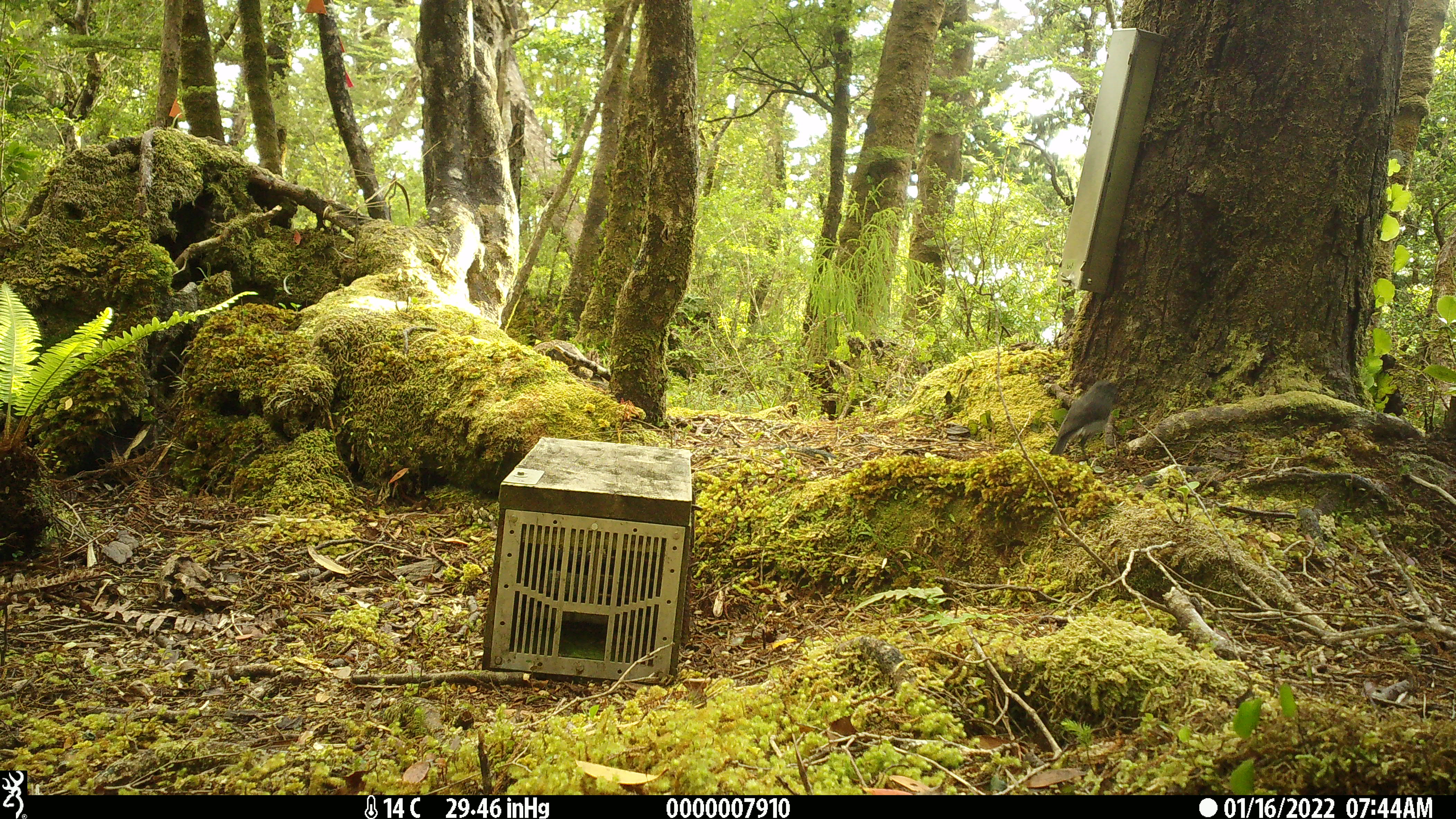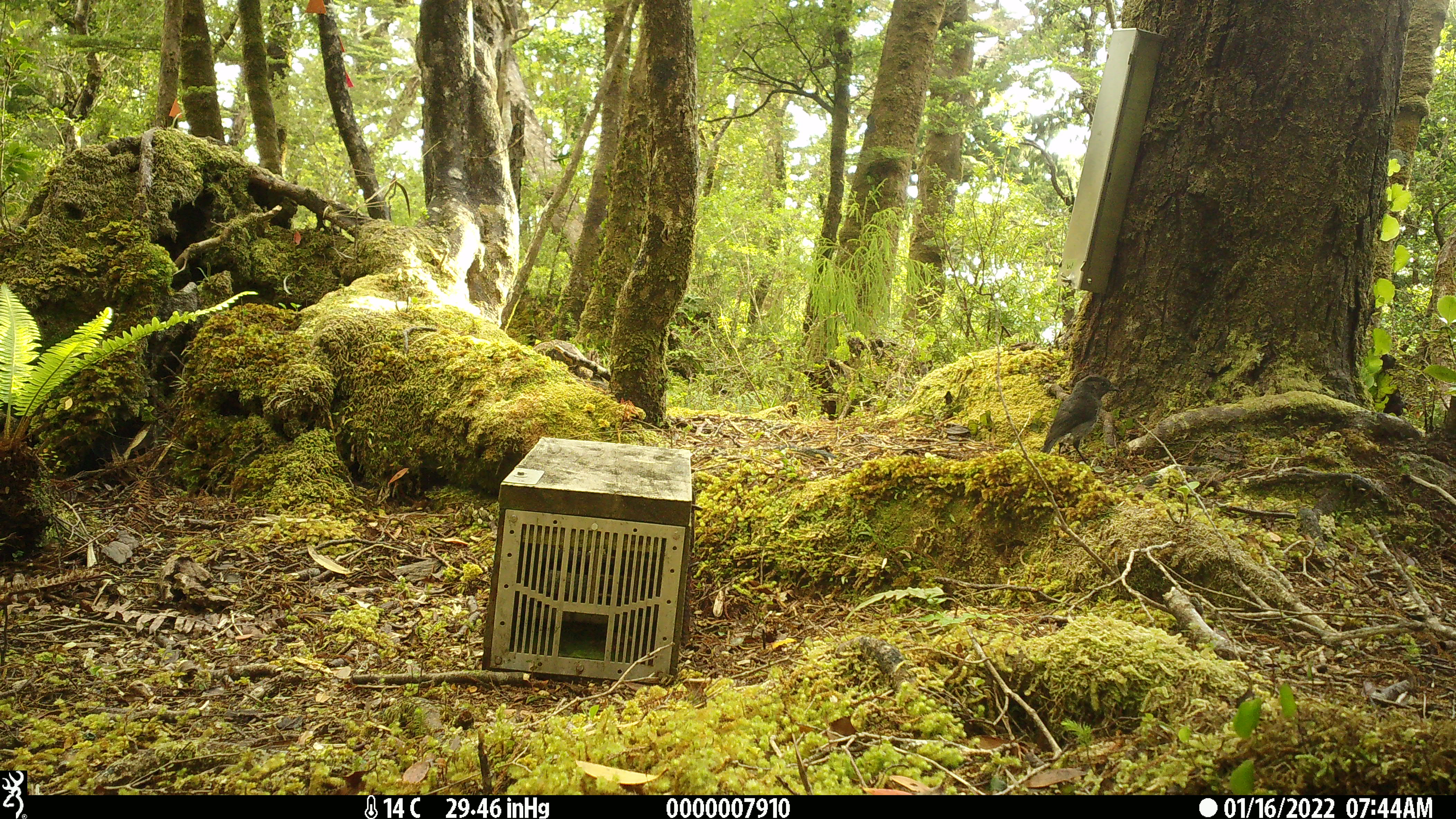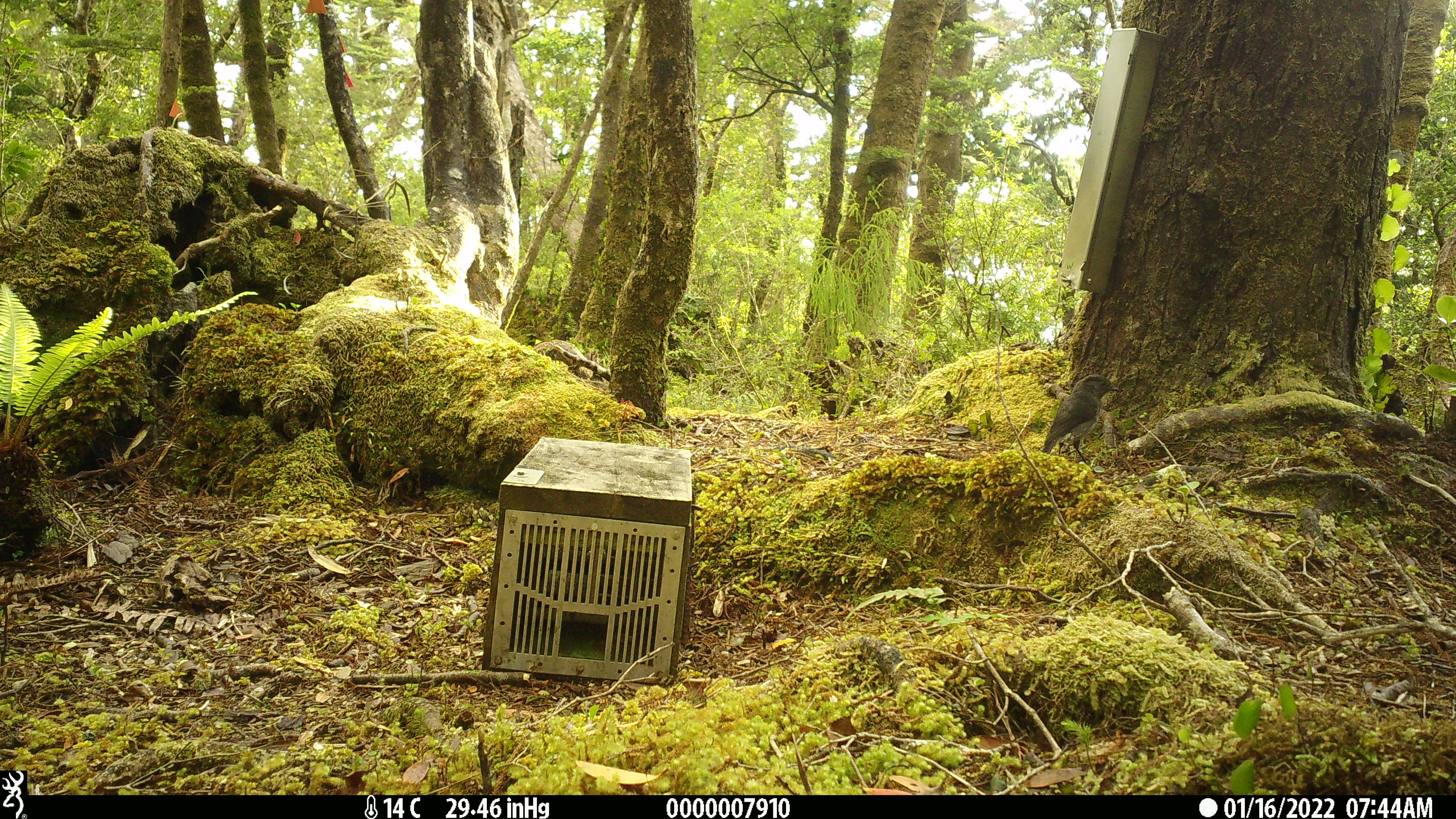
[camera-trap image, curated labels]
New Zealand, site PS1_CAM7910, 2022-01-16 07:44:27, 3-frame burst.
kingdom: Animalia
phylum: Chordata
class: Aves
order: Passeriformes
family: Petroicidae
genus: Petroica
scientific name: Petroica australis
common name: new zealand robin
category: robin